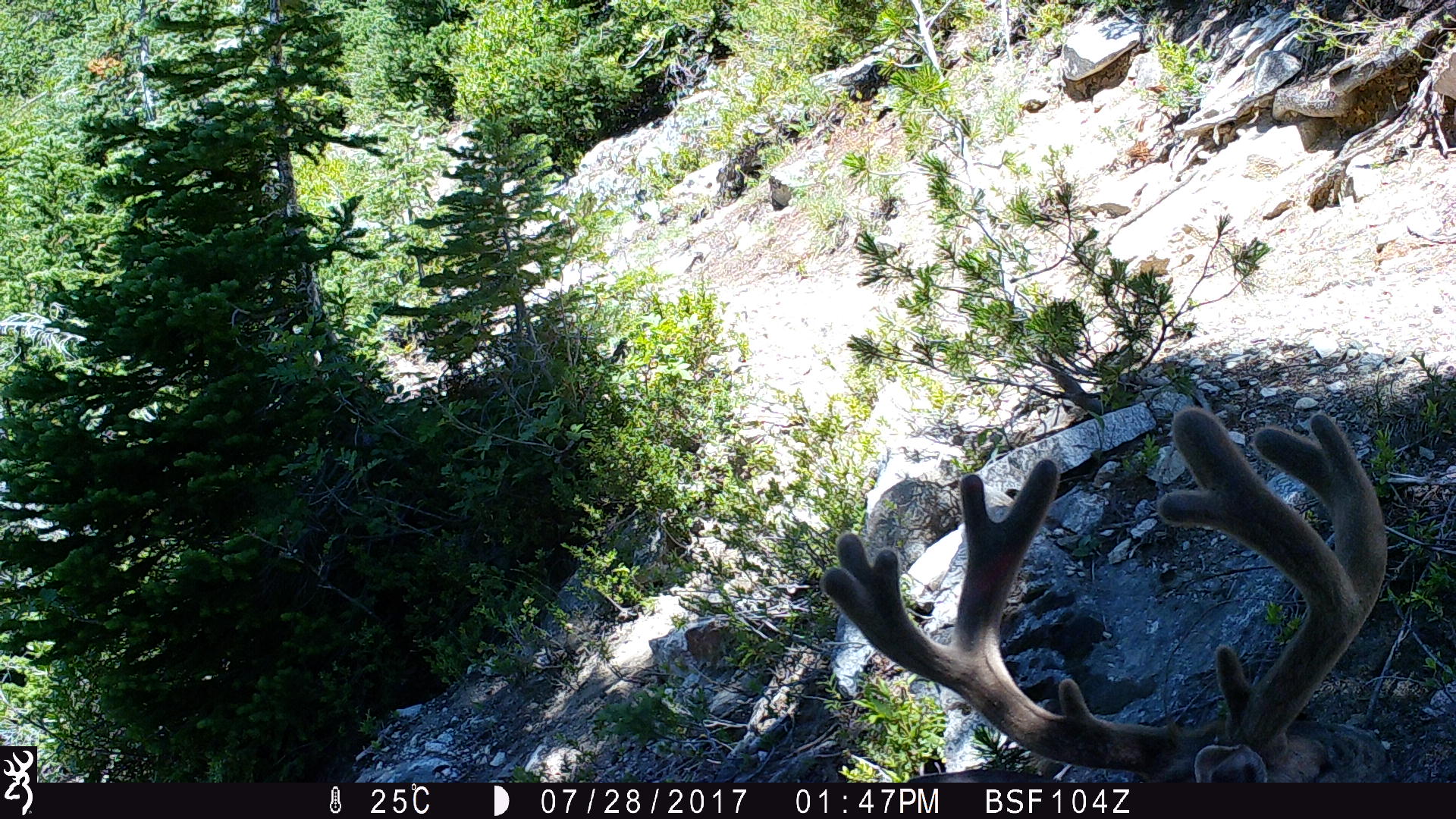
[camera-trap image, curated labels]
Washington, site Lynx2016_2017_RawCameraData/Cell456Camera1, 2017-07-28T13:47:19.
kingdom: Animalia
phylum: Chordata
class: Mammalia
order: Artiodactyla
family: Cervidae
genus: Odocoileus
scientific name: Odocoileus hemionus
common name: mule deer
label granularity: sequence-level